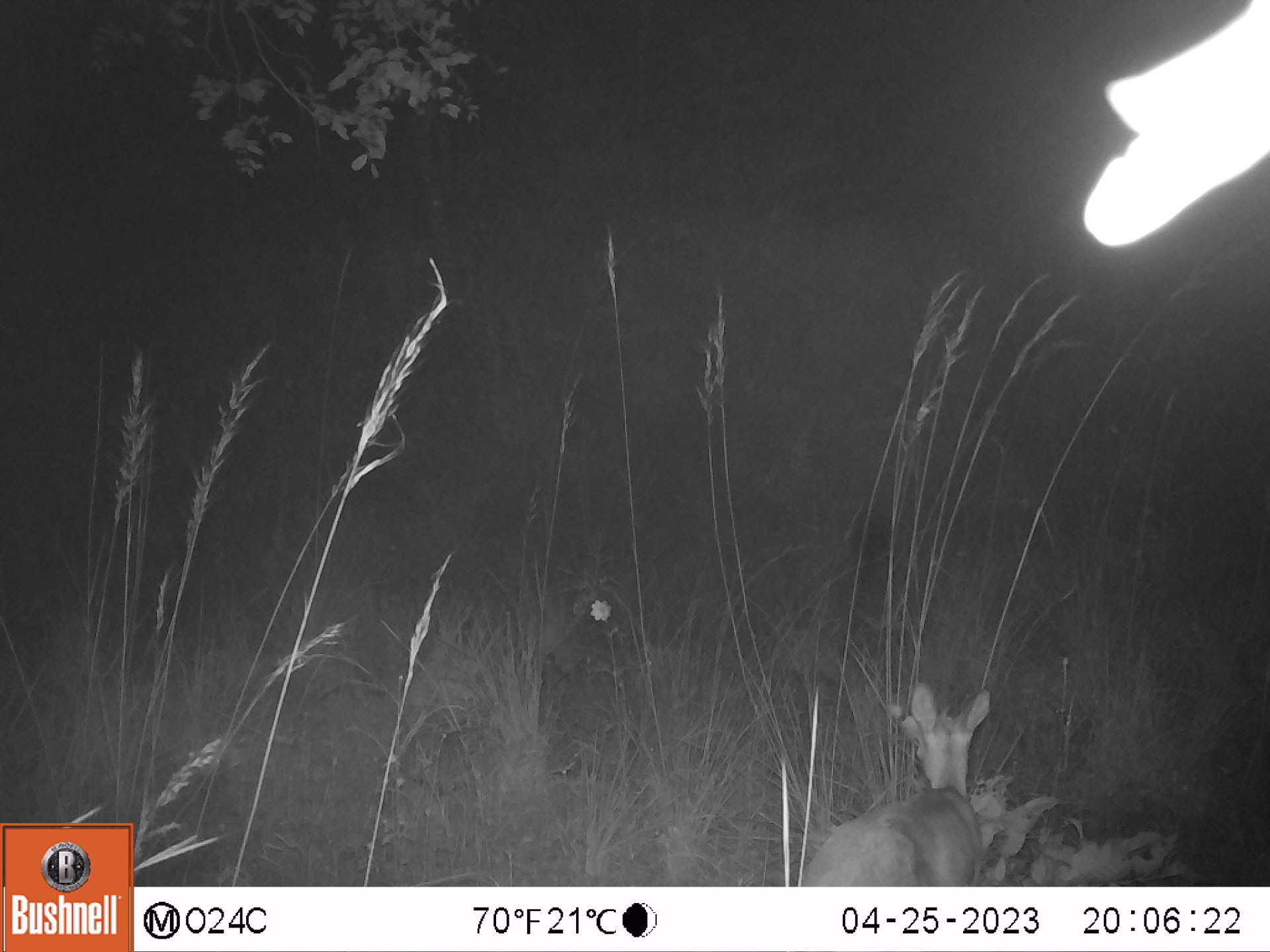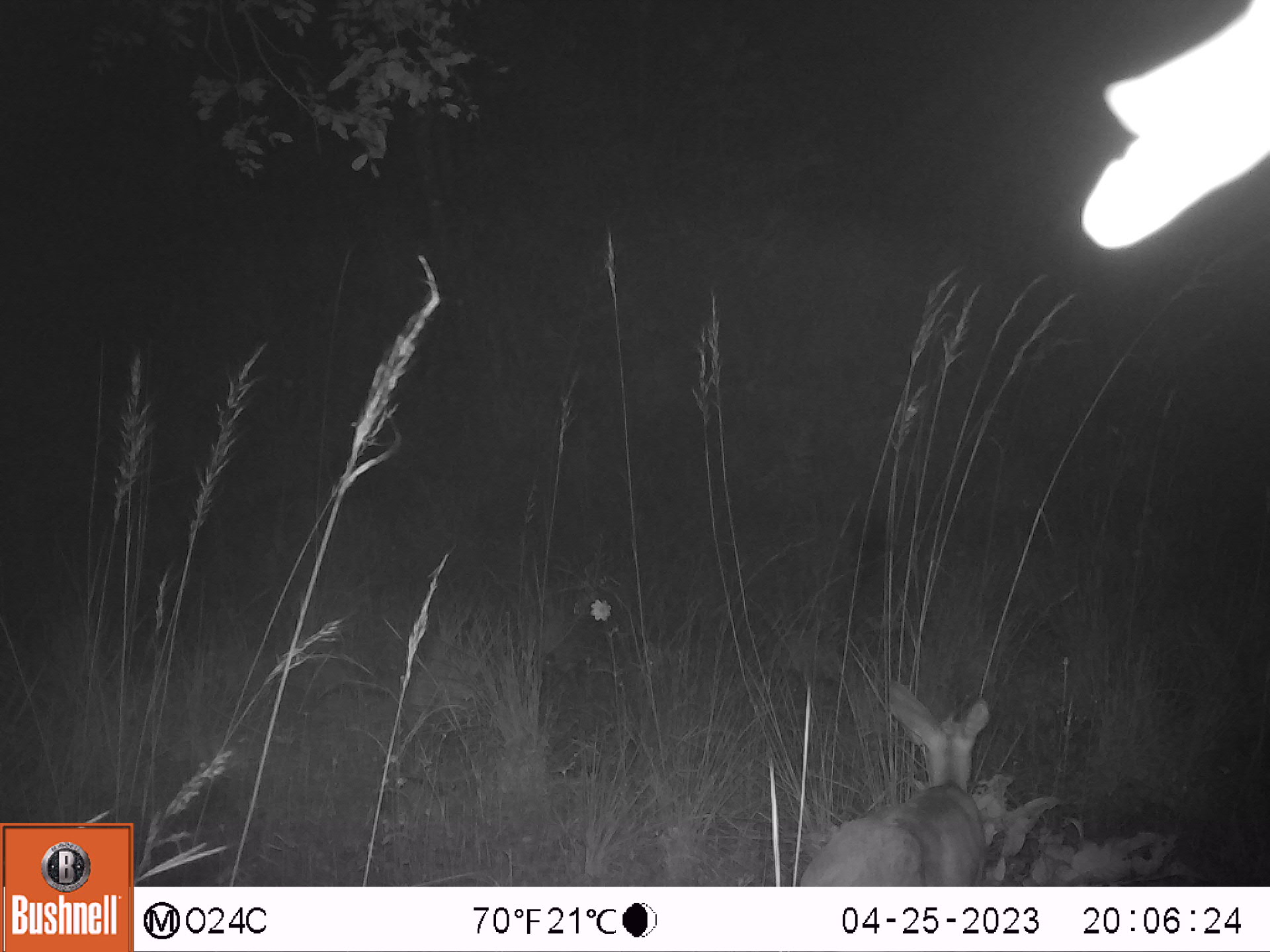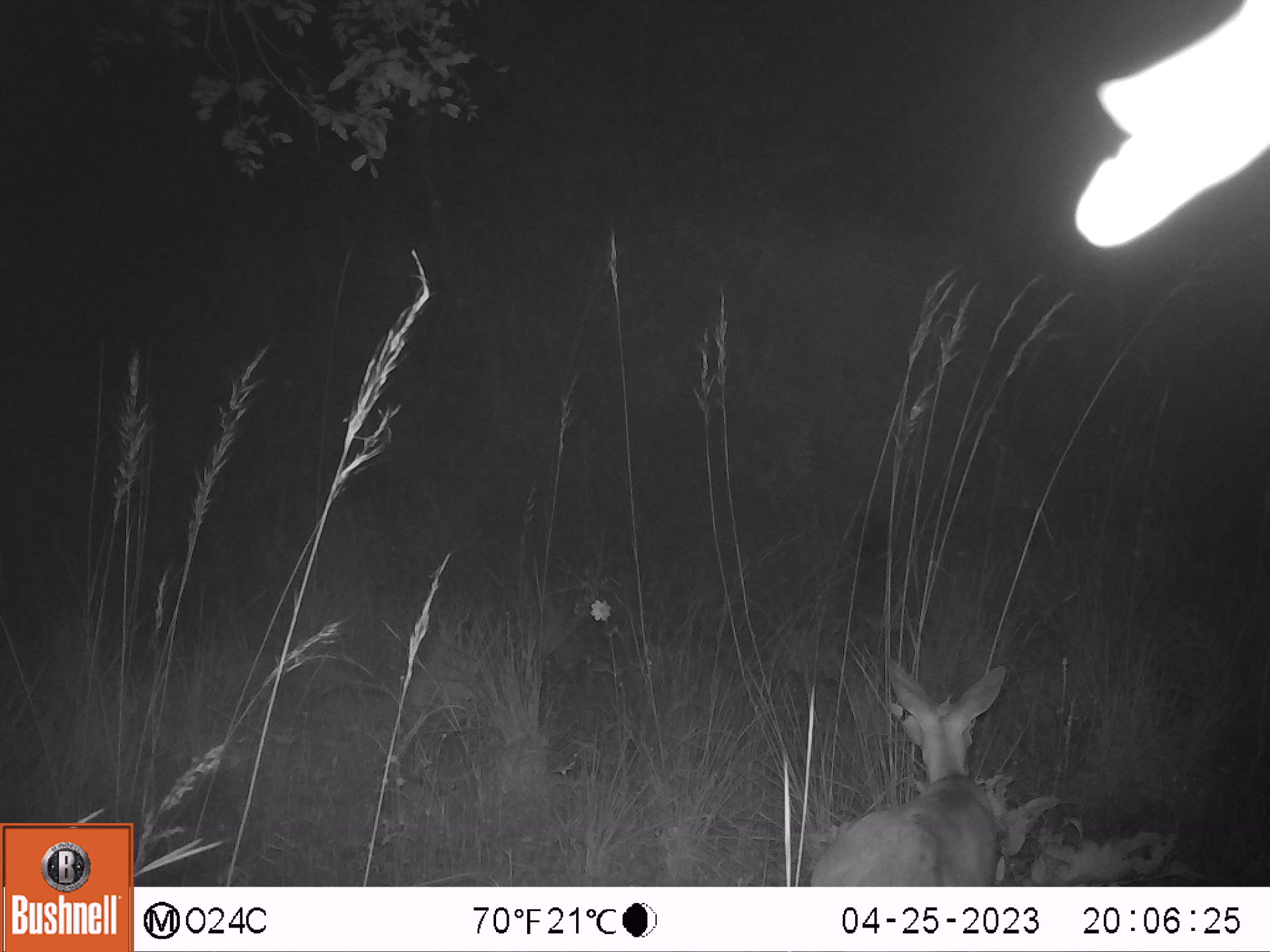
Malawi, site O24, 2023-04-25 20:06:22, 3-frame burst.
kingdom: Animalia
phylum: Chordata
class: Mammalia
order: Artiodactyla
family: Bovidae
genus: Sylvicapra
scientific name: Sylvicapra grimmia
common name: common duiker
Common duiker (Sylvicapra grimmia), count 1.